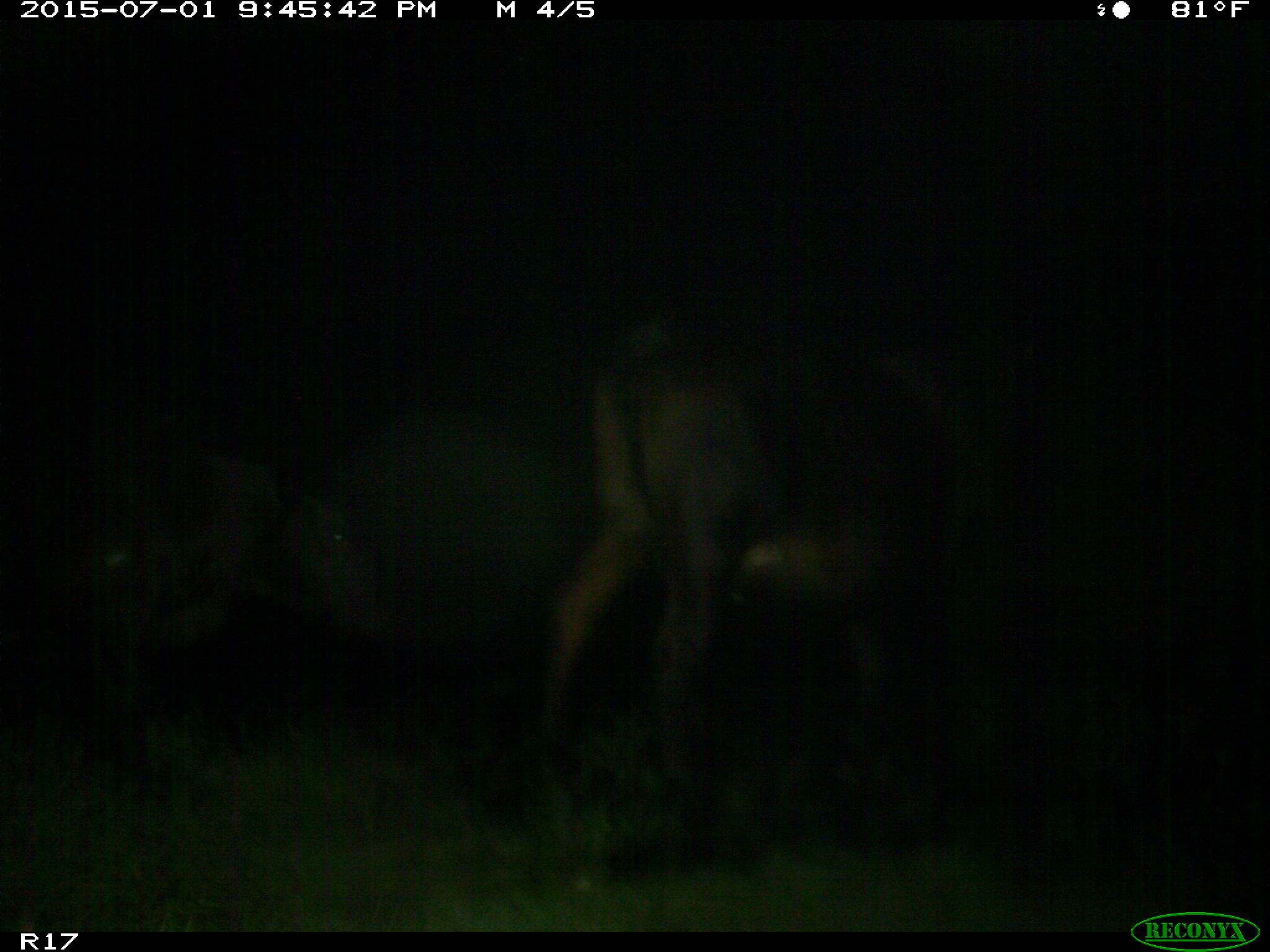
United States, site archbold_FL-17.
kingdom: Animalia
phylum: Chordata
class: Mammalia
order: Artiodactyla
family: Bovidae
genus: Bos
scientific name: Bos taurus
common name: domestic cow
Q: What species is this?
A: Bos taurus (domestic cow).